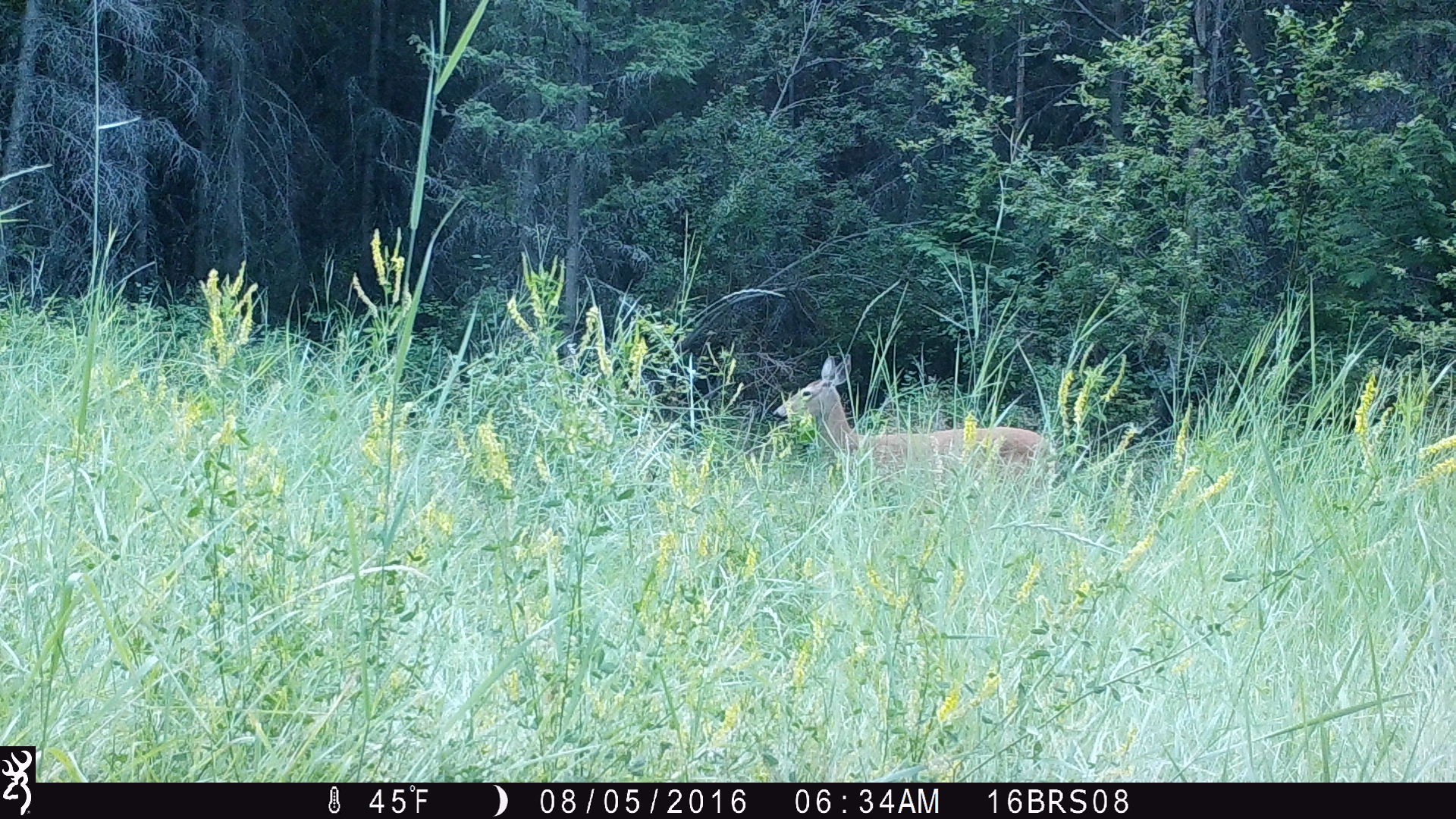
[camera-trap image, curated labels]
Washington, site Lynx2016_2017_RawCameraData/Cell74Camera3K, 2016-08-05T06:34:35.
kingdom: Animalia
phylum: Chordata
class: Mammalia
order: Artiodactyla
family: Cervidae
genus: Odocoileus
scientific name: Odocoileus virginianus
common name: white-tailed deer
Odocoileus virginianus (white-tailed deer). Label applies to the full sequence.